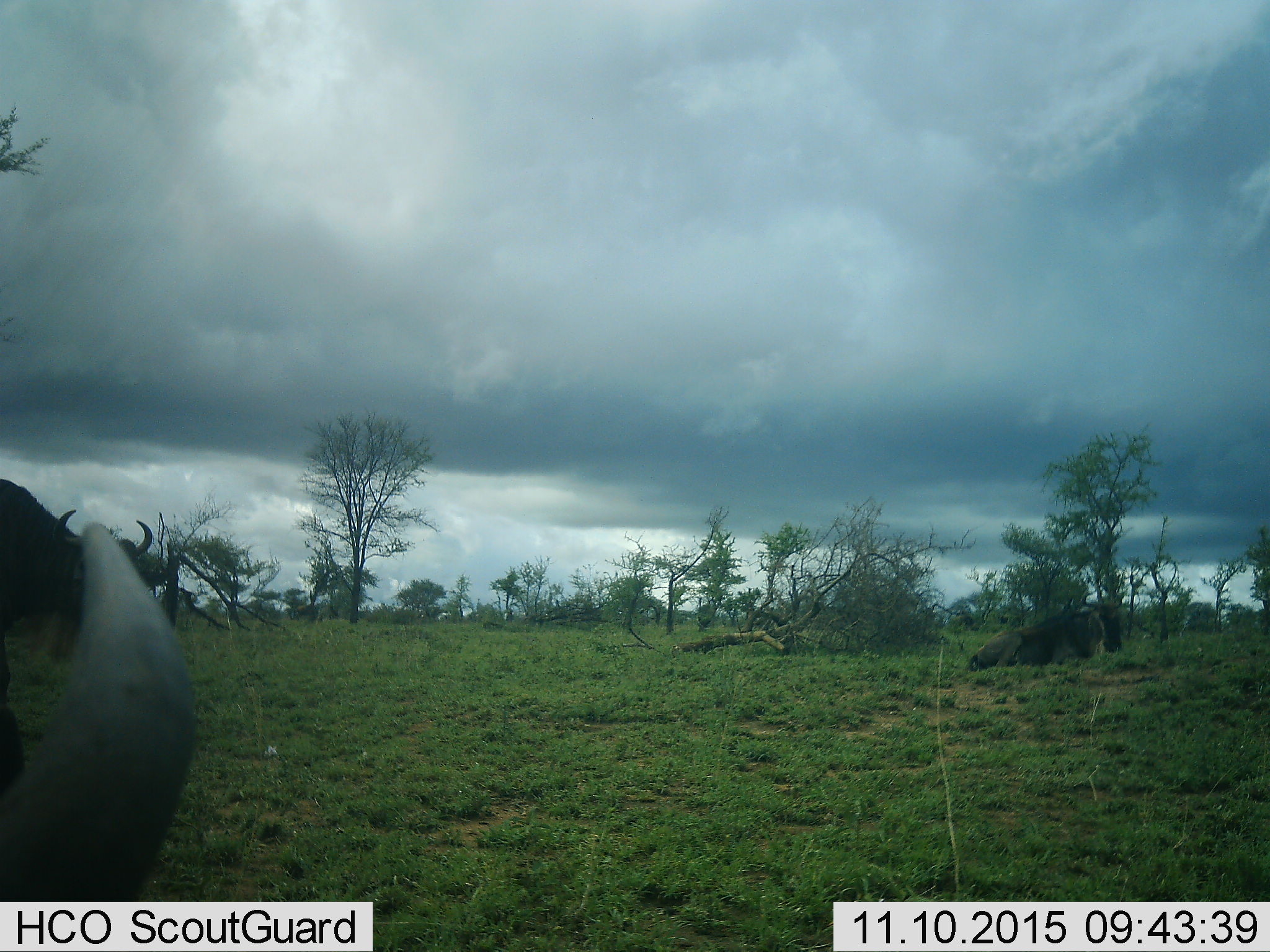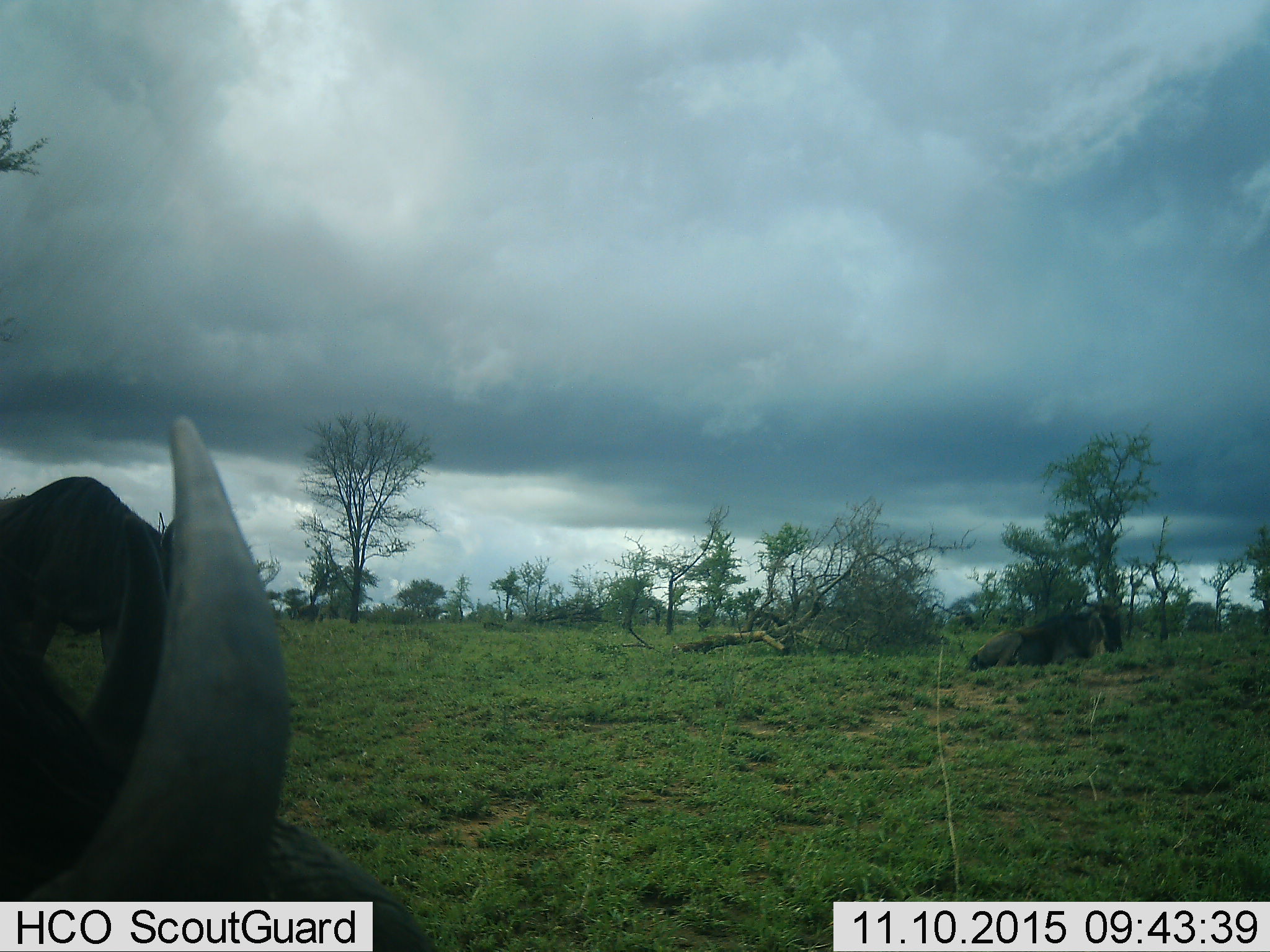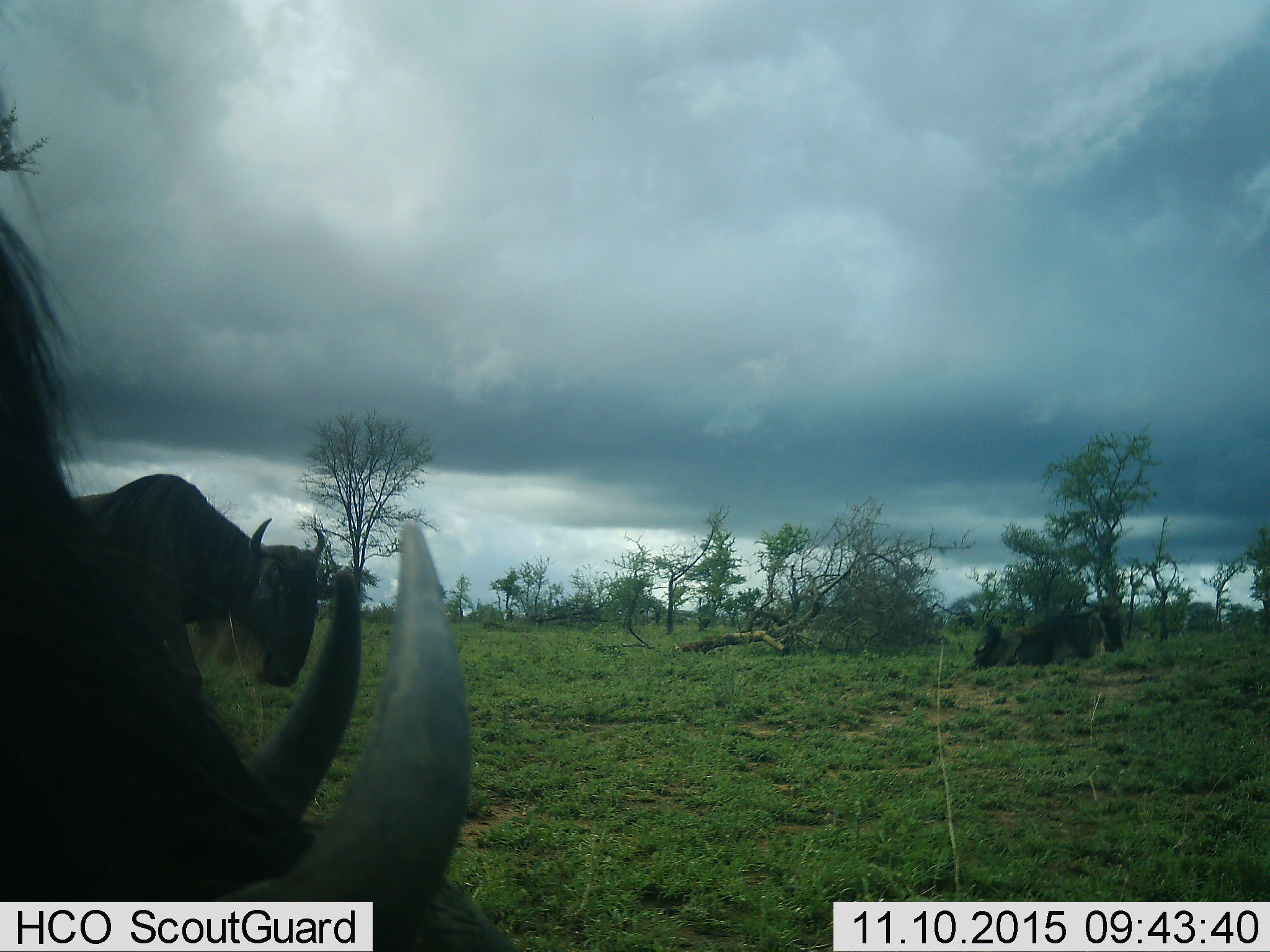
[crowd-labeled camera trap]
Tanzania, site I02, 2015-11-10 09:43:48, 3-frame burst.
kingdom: Animalia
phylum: Chordata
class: Mammalia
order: Artiodactyla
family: Bovidae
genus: Connochaetes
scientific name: Connochaetes taurinus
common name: blue wildebeest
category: wildebeest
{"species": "wildebeest (blue wildebeest) (Connochaetes taurinus)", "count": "3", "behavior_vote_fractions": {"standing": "67%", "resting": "67%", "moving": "50%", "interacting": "0%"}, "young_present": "0%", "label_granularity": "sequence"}